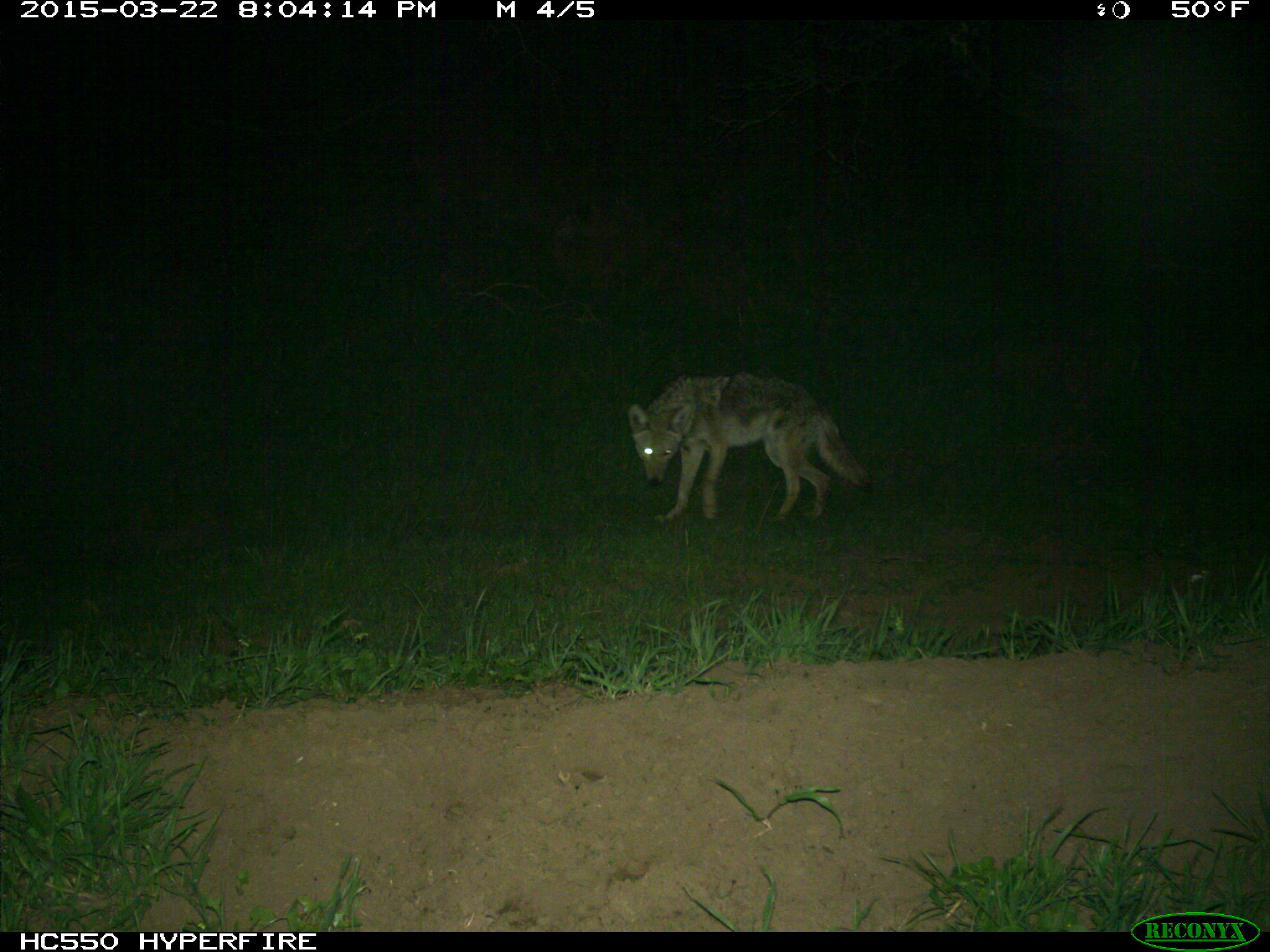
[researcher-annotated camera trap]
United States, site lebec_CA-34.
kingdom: Animalia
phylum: Chordata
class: Mammalia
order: Carnivora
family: Canidae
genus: Canis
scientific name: Canis latrans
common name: coyote